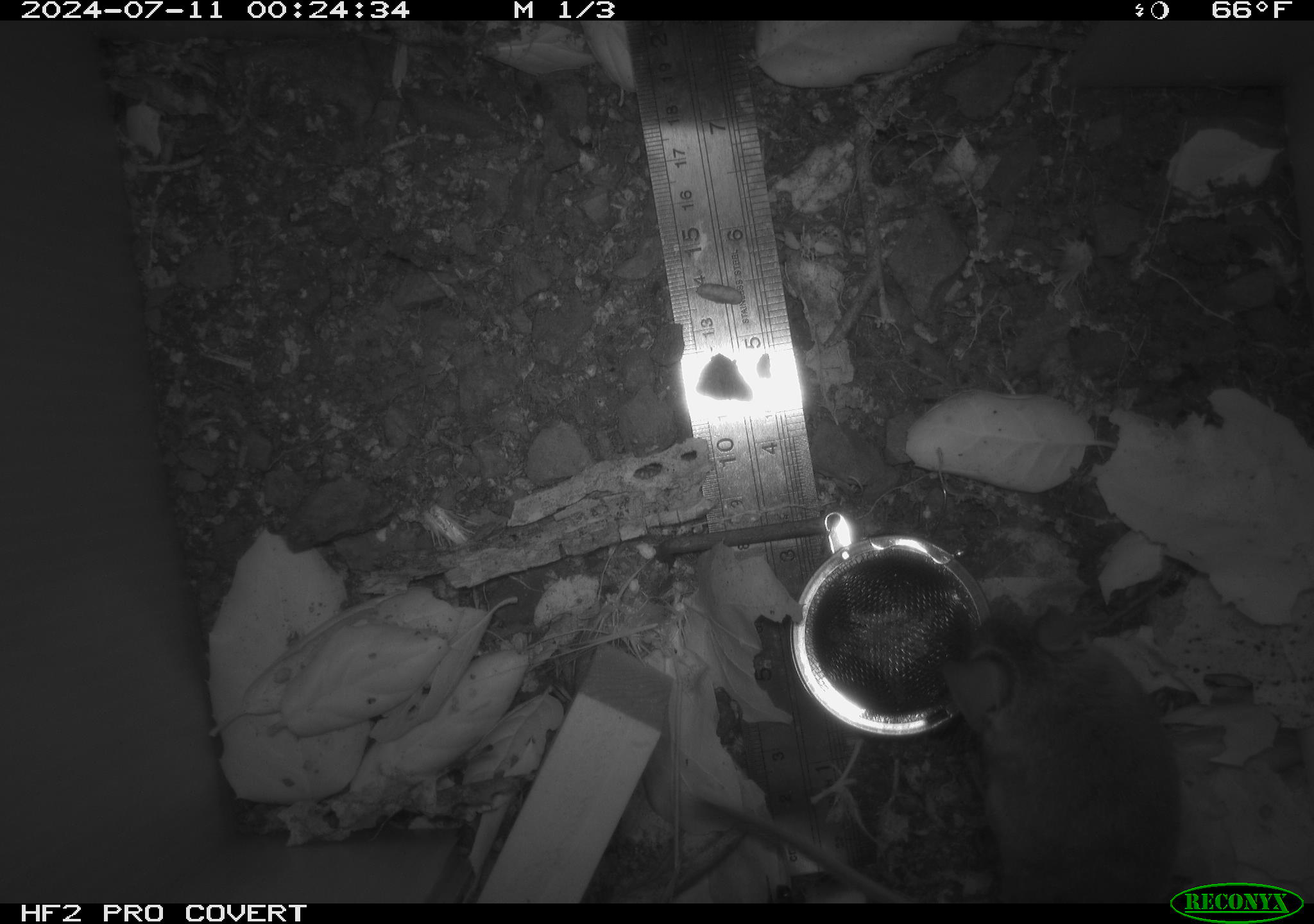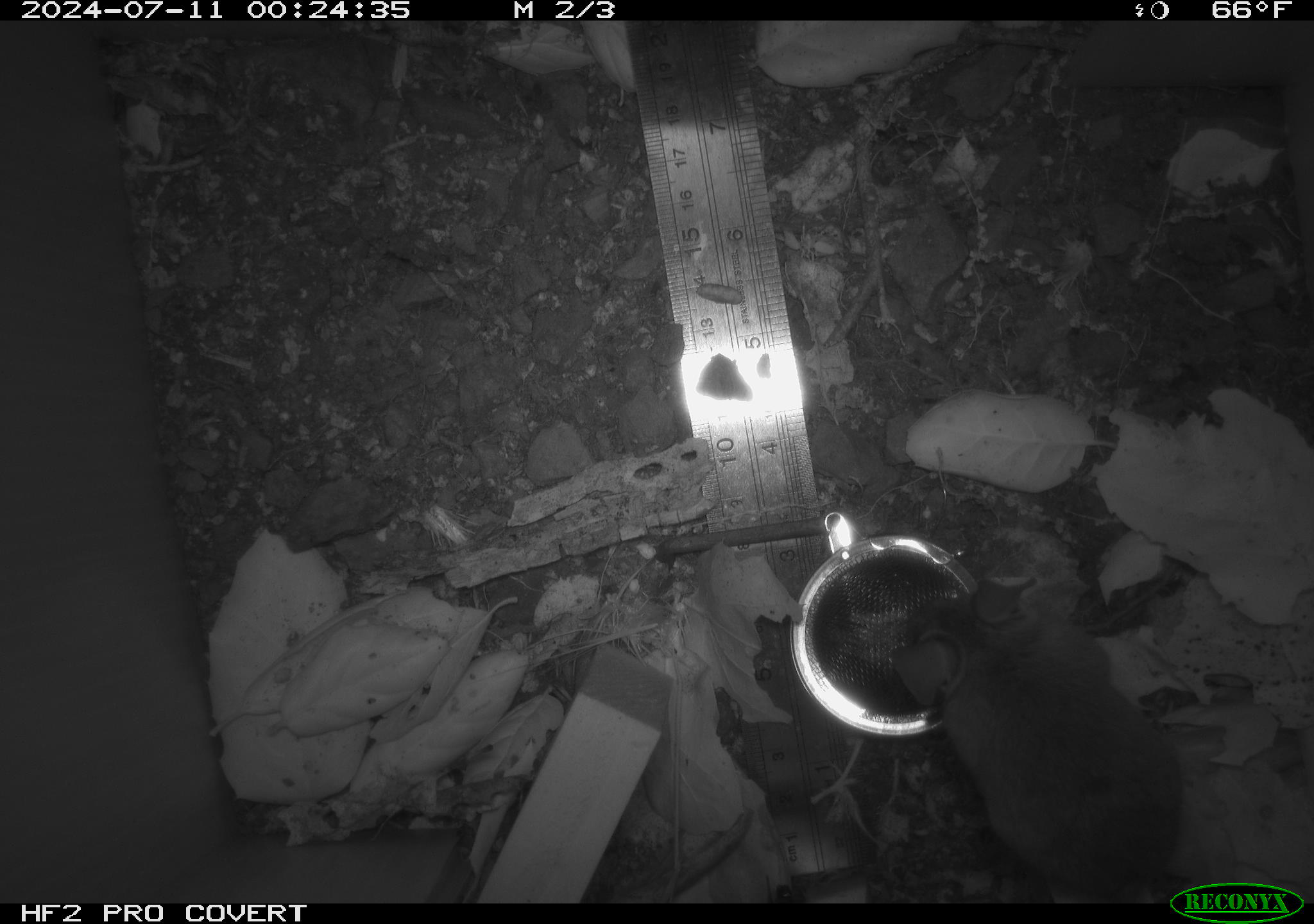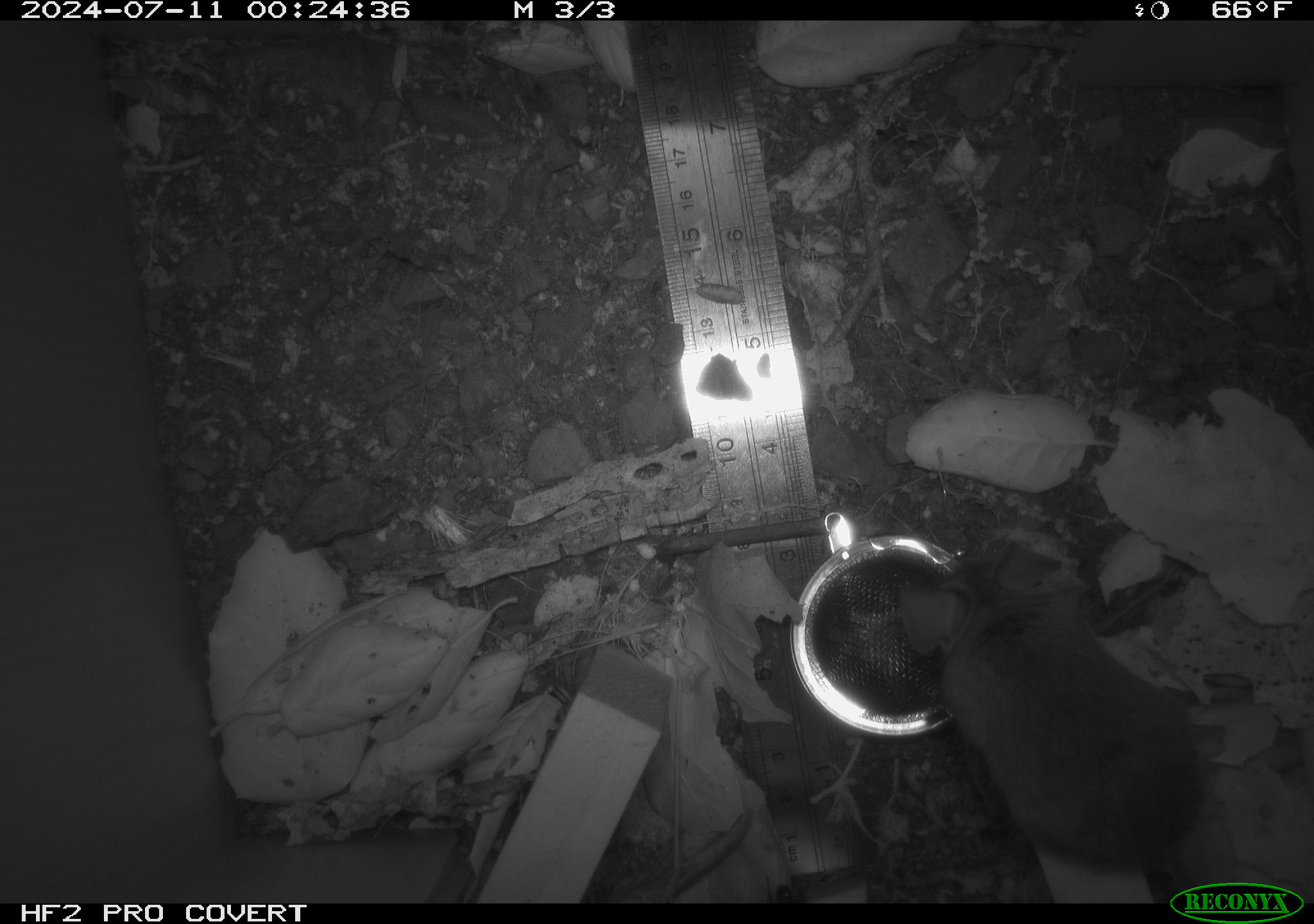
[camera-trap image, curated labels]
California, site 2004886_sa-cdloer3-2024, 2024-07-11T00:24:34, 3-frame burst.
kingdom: Animalia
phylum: Chordata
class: Mammalia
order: Rodentia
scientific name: Rodentia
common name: rodent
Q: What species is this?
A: Rodent (Rodentia).